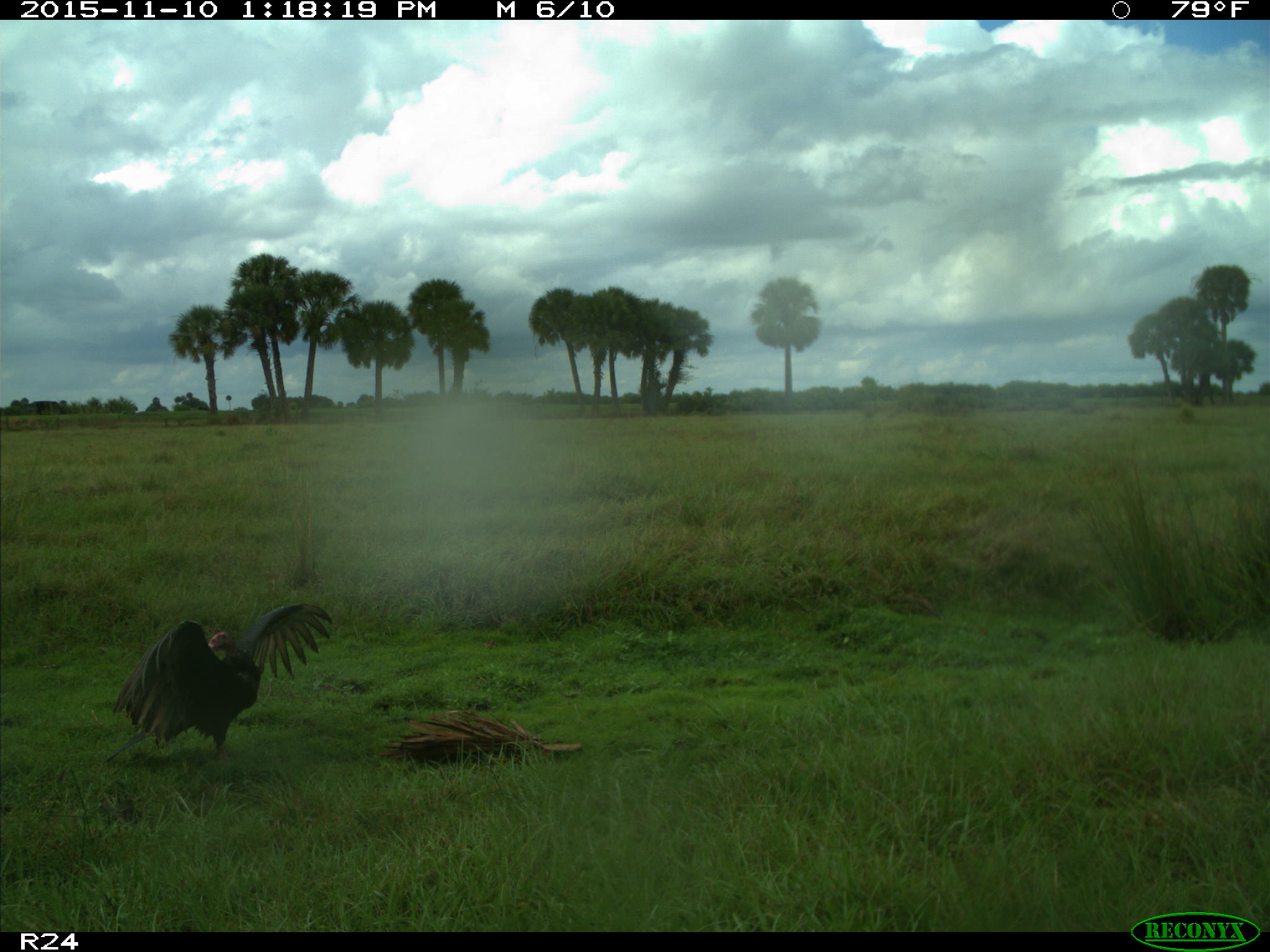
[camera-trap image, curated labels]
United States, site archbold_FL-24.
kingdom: Animalia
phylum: Chordata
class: Aves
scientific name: Aves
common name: birds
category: unidentified bird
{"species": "unidentified bird (birds) (Aves)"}